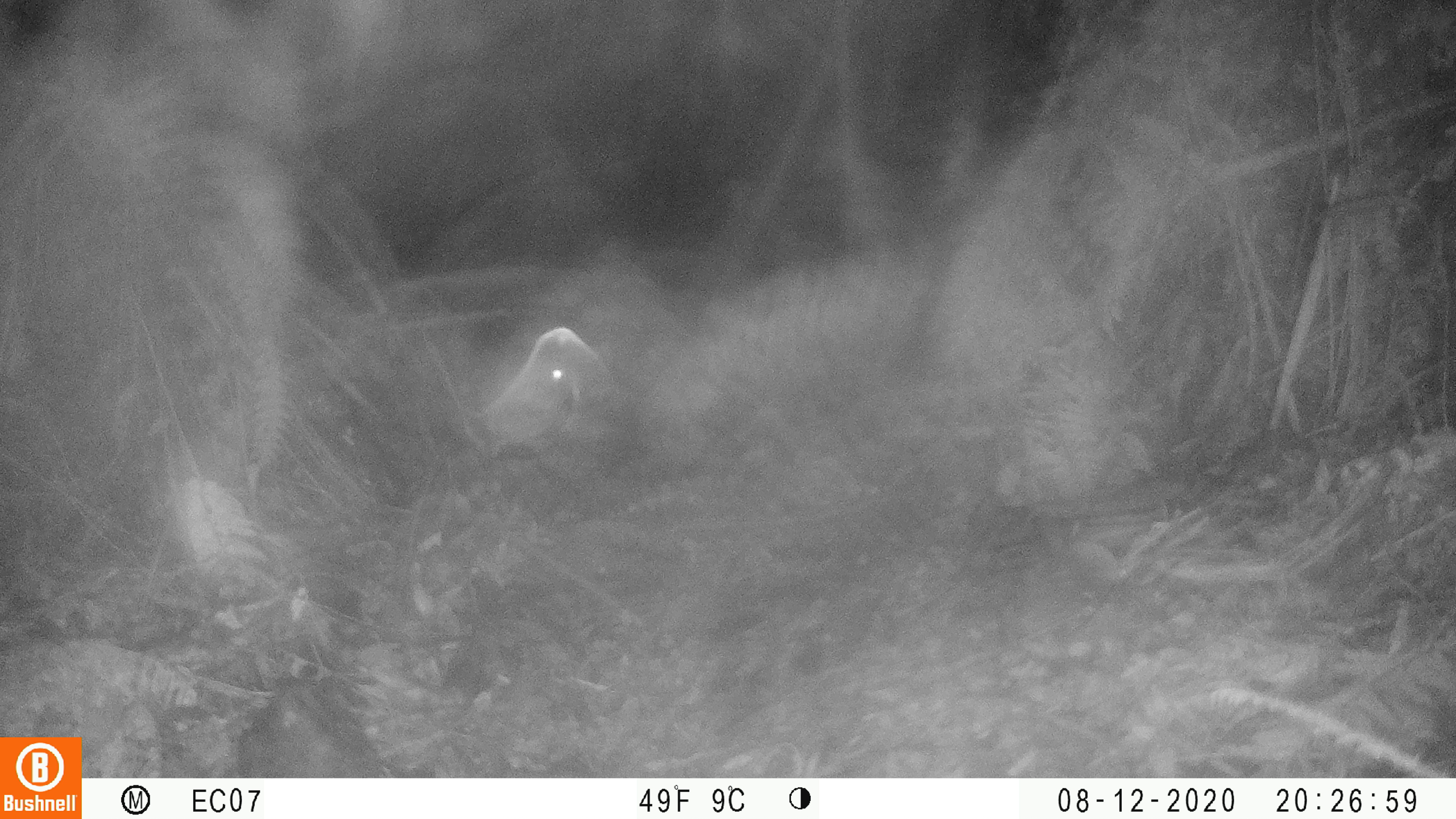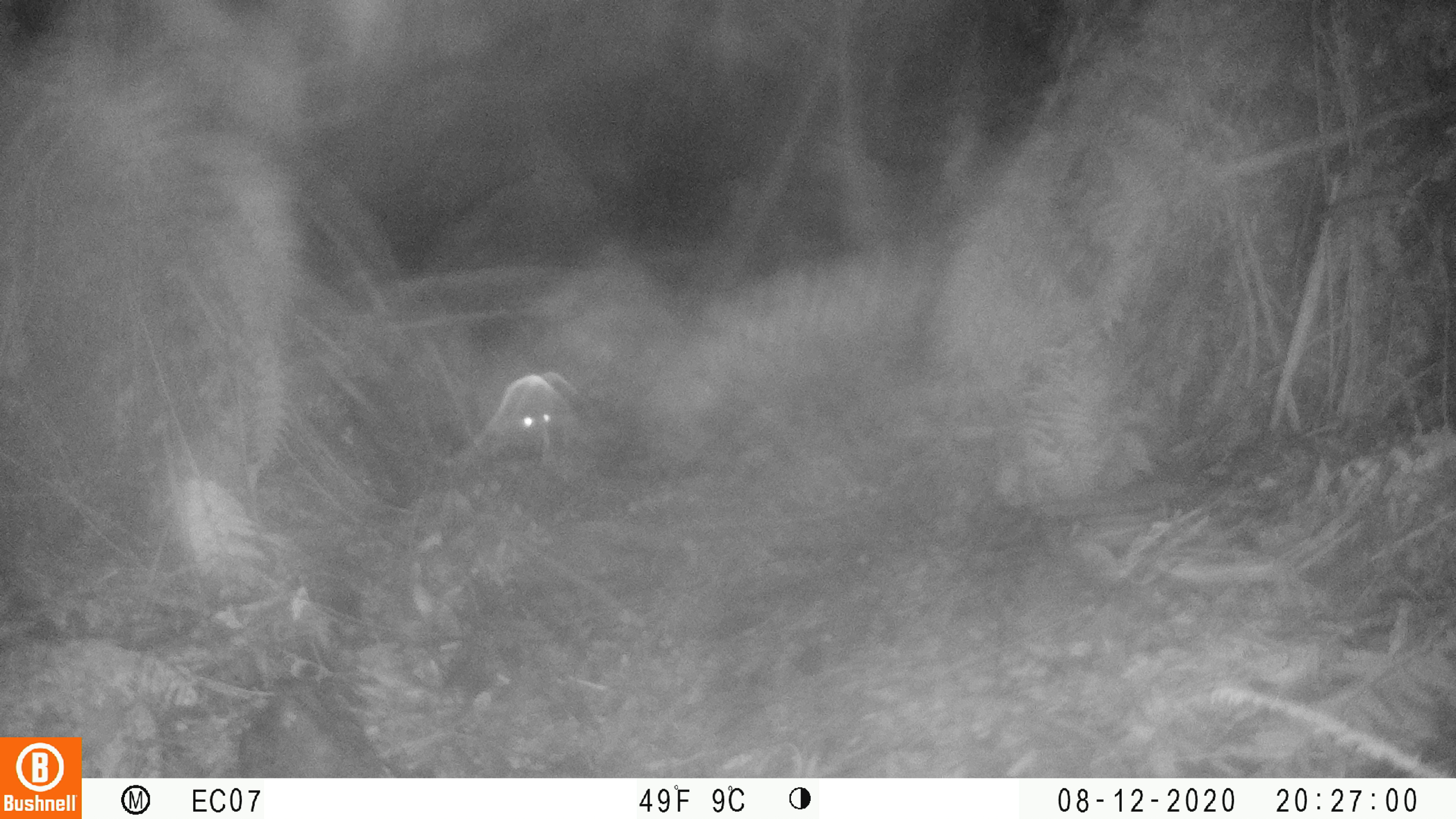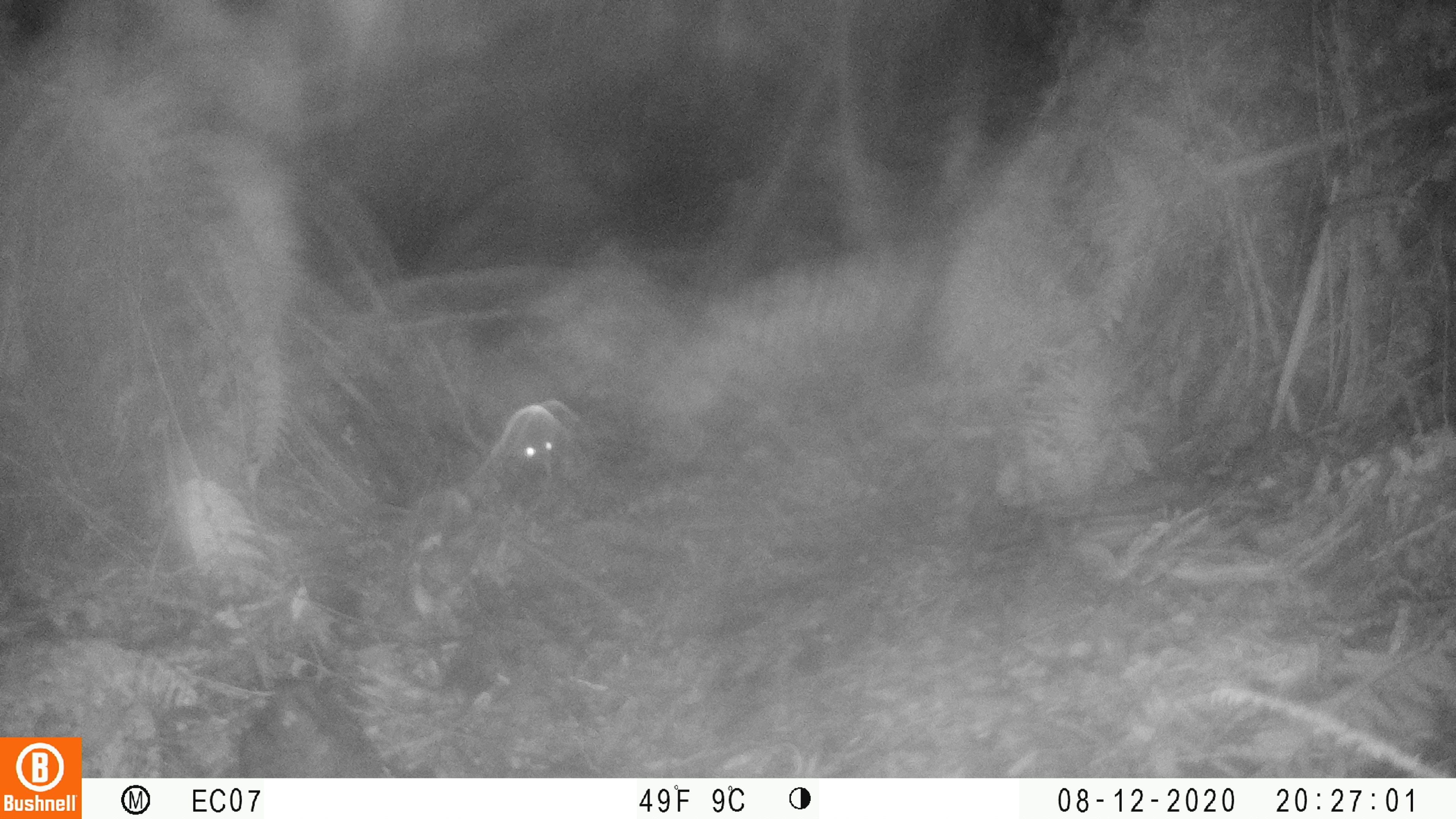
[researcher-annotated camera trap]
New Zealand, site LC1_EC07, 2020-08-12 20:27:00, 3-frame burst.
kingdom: Animalia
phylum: Chordata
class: Mammalia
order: Rodentia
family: Muridae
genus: Rattus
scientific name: Rattus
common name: rat